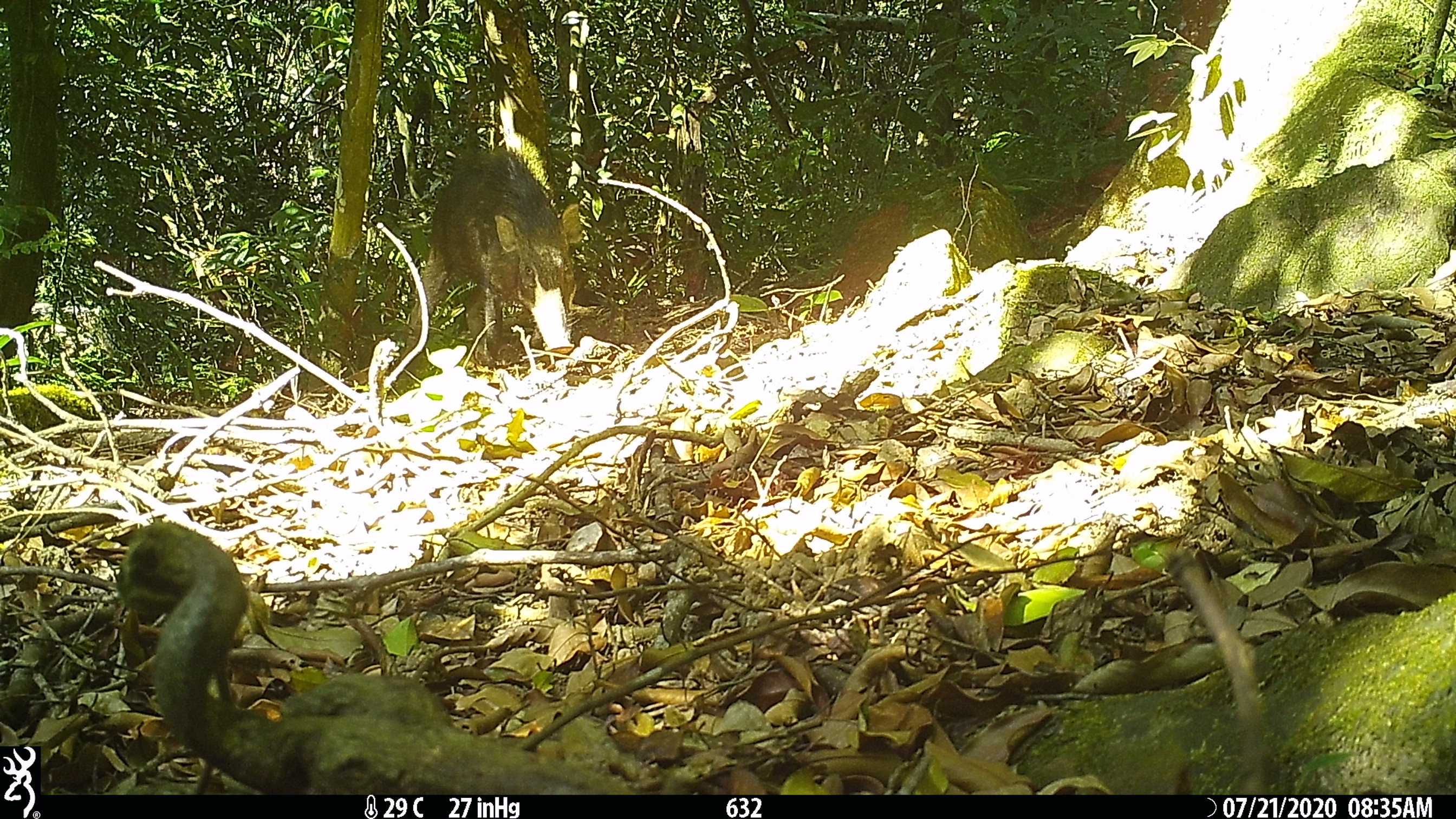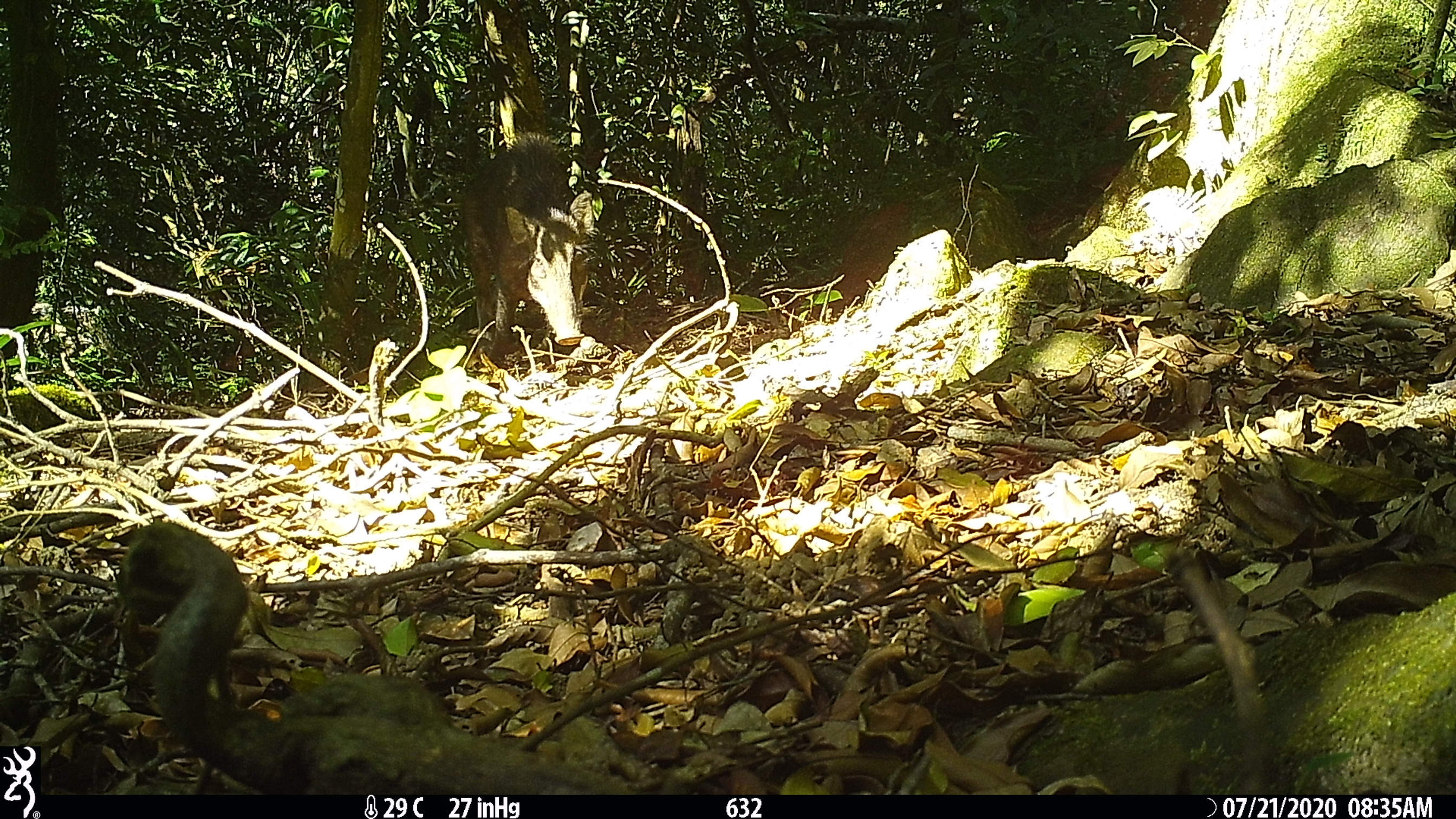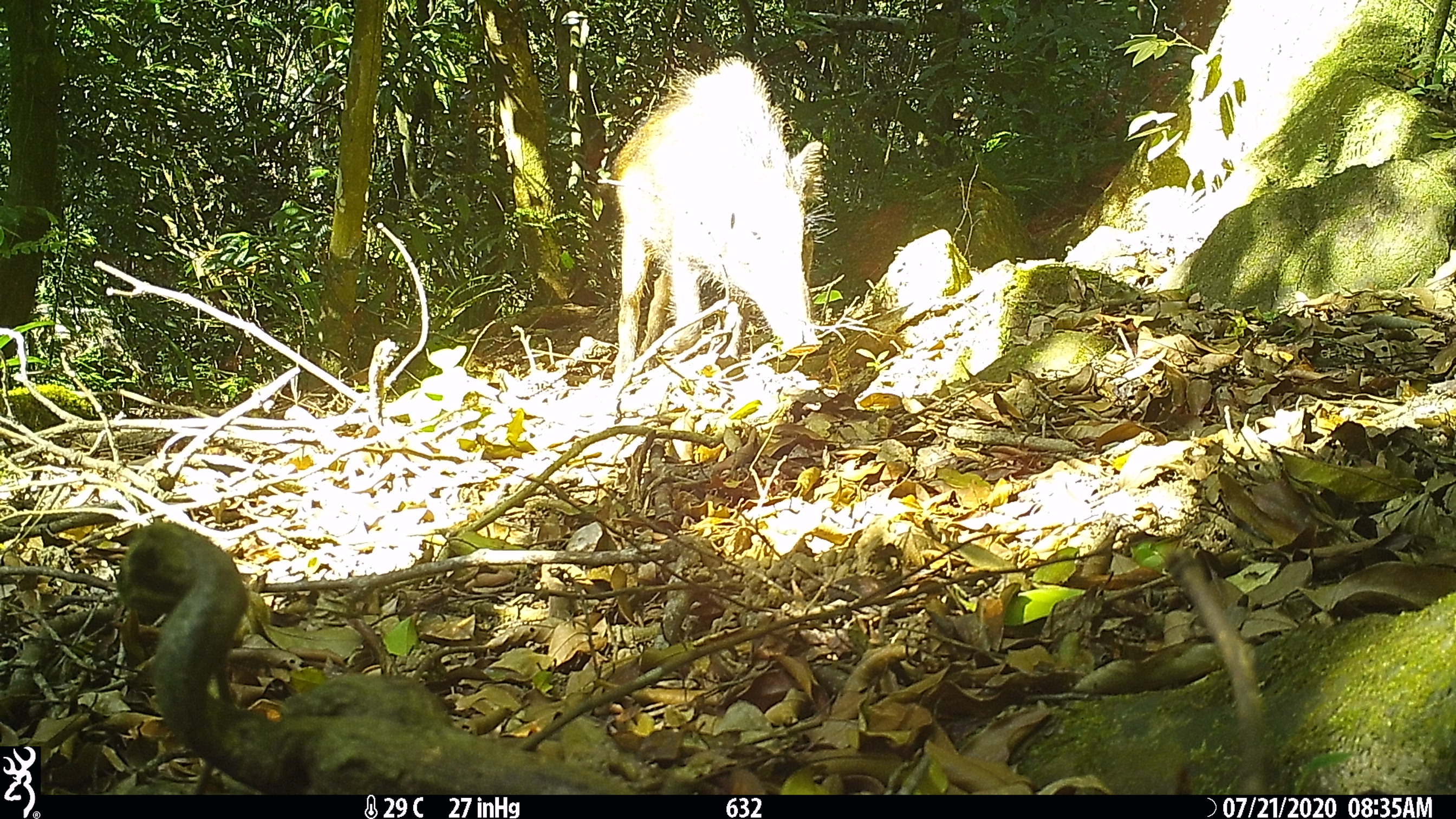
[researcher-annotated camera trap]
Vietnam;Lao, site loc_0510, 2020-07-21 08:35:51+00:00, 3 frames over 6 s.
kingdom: Animalia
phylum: Chordata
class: Mammalia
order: Artiodactyla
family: Suidae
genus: Sus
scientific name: Sus scrofa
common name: eurasian wild pig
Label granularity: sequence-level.